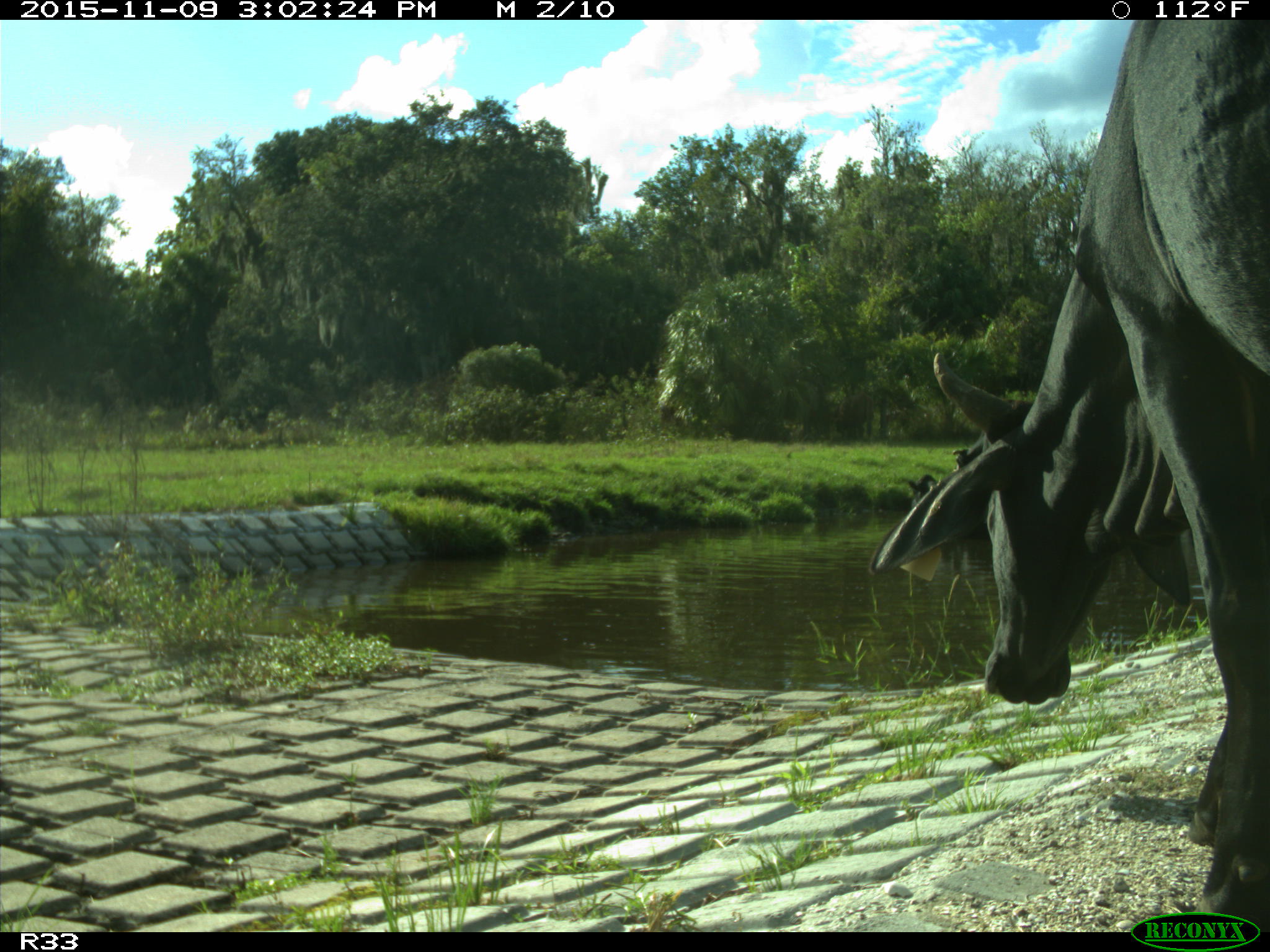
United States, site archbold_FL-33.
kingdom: Animalia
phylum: Chordata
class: Mammalia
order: Artiodactyla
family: Bovidae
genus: Bos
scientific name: Bos taurus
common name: domestic cow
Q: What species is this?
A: Bos taurus (domestic cow).